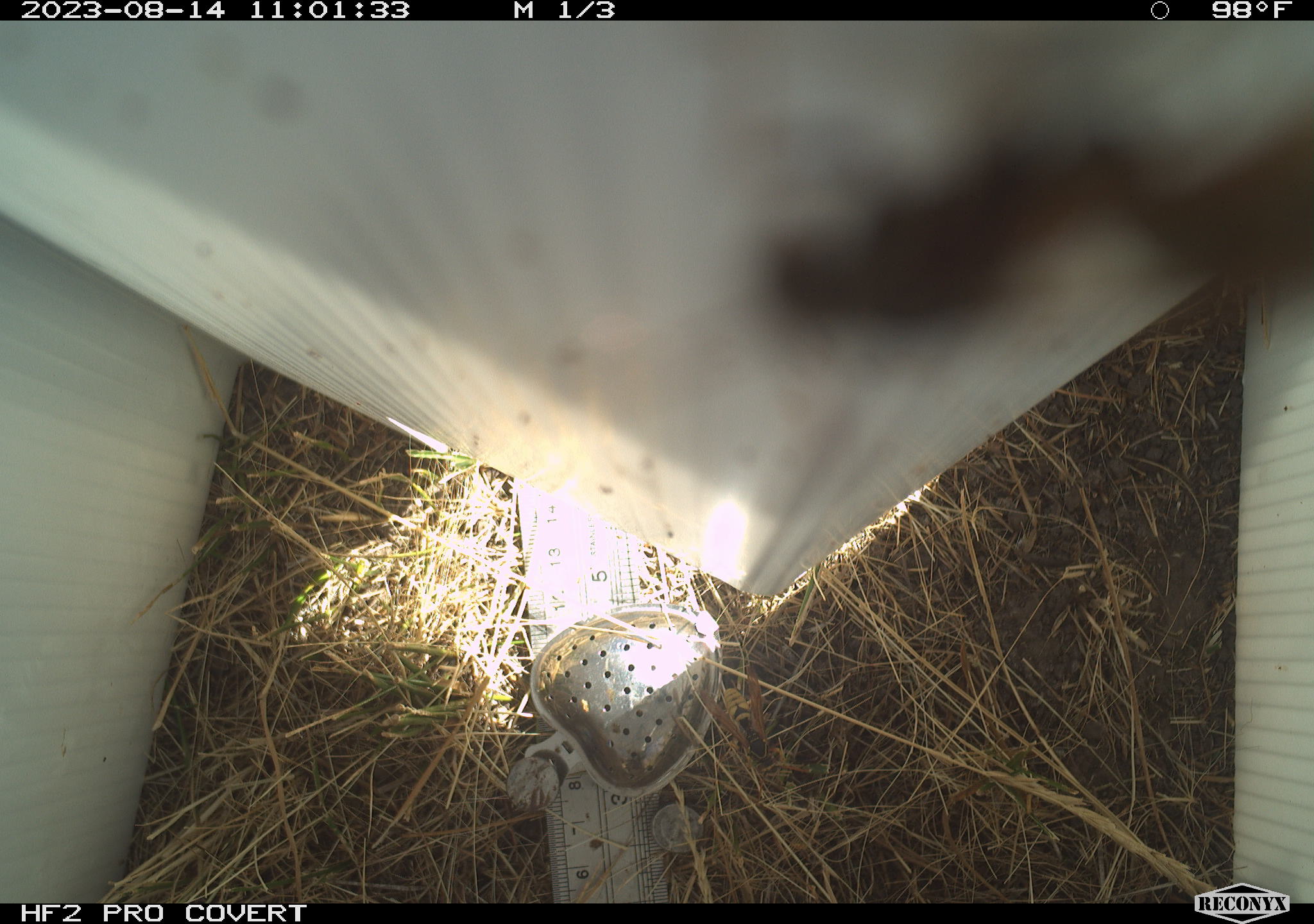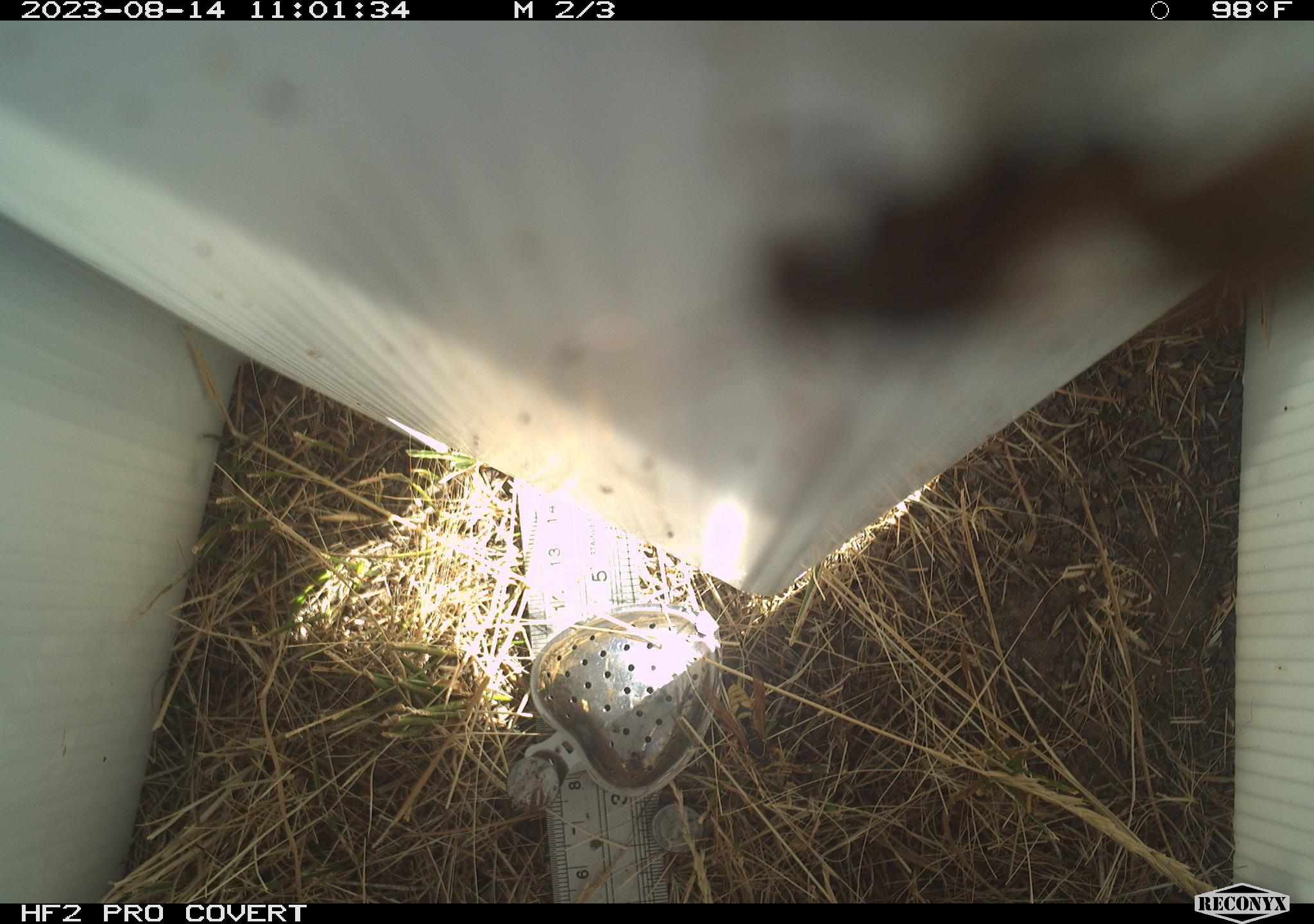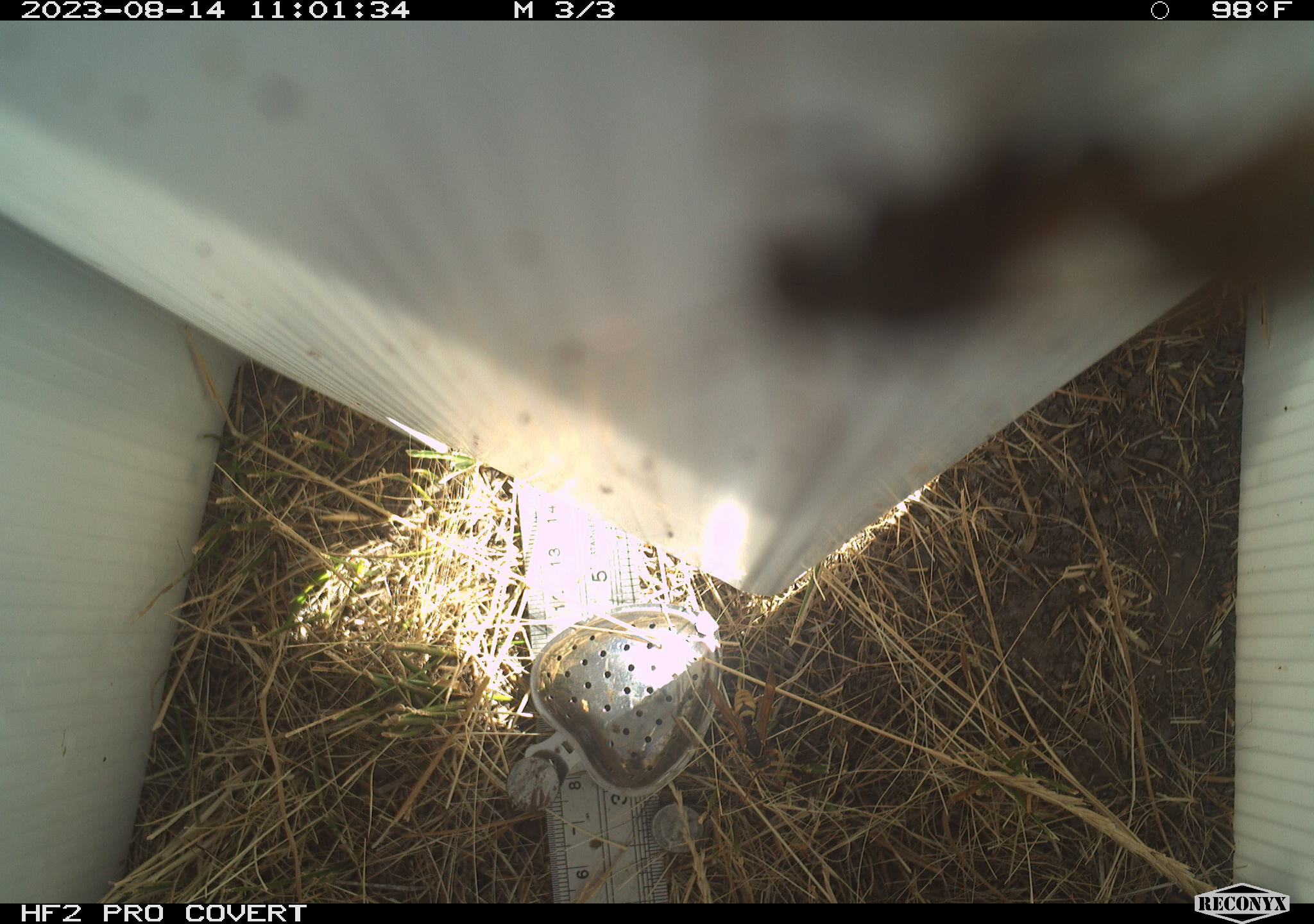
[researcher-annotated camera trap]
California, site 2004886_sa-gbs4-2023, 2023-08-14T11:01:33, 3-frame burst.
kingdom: Animalia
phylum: Arthropoda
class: Insecta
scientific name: Insecta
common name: insect